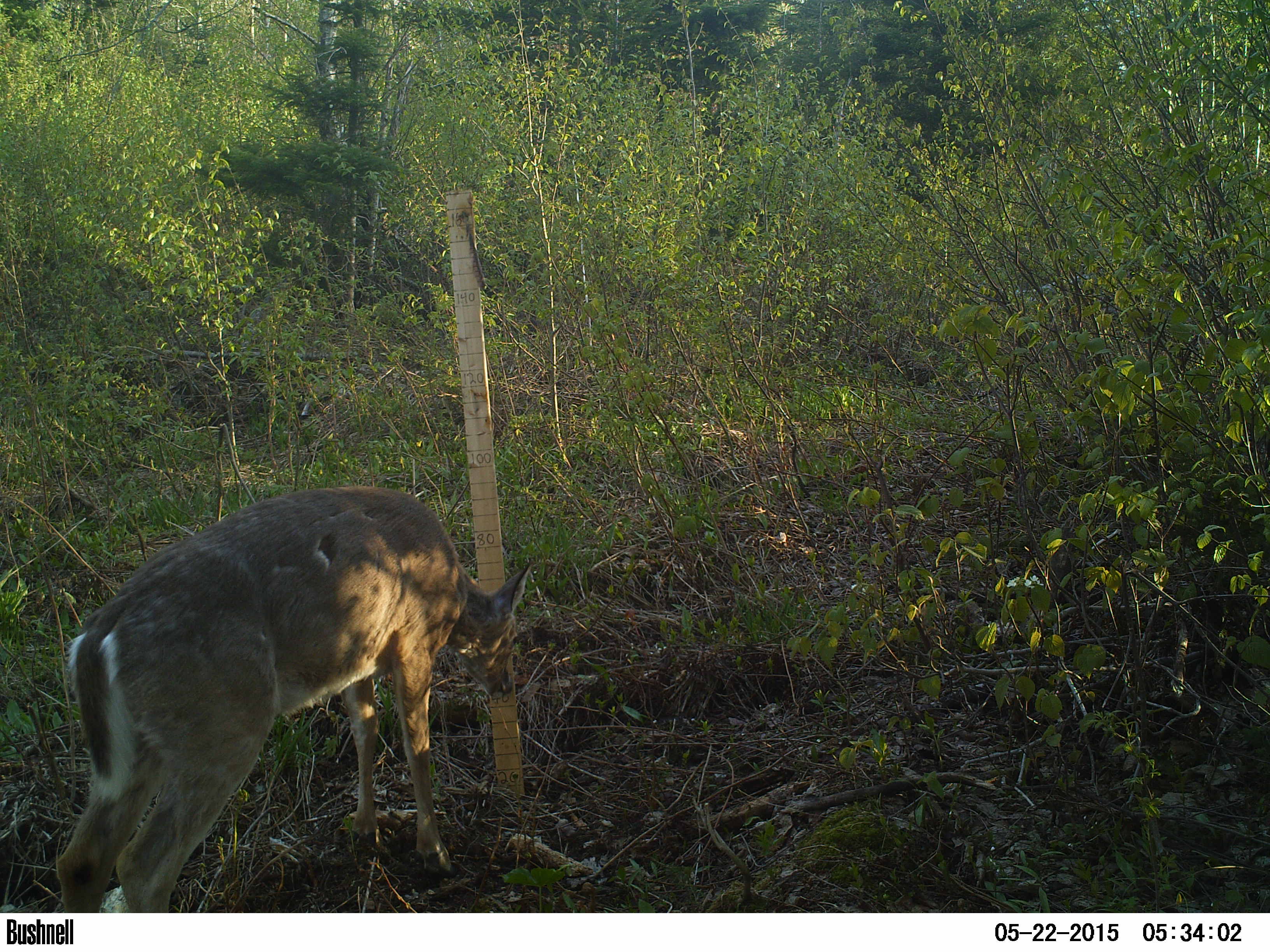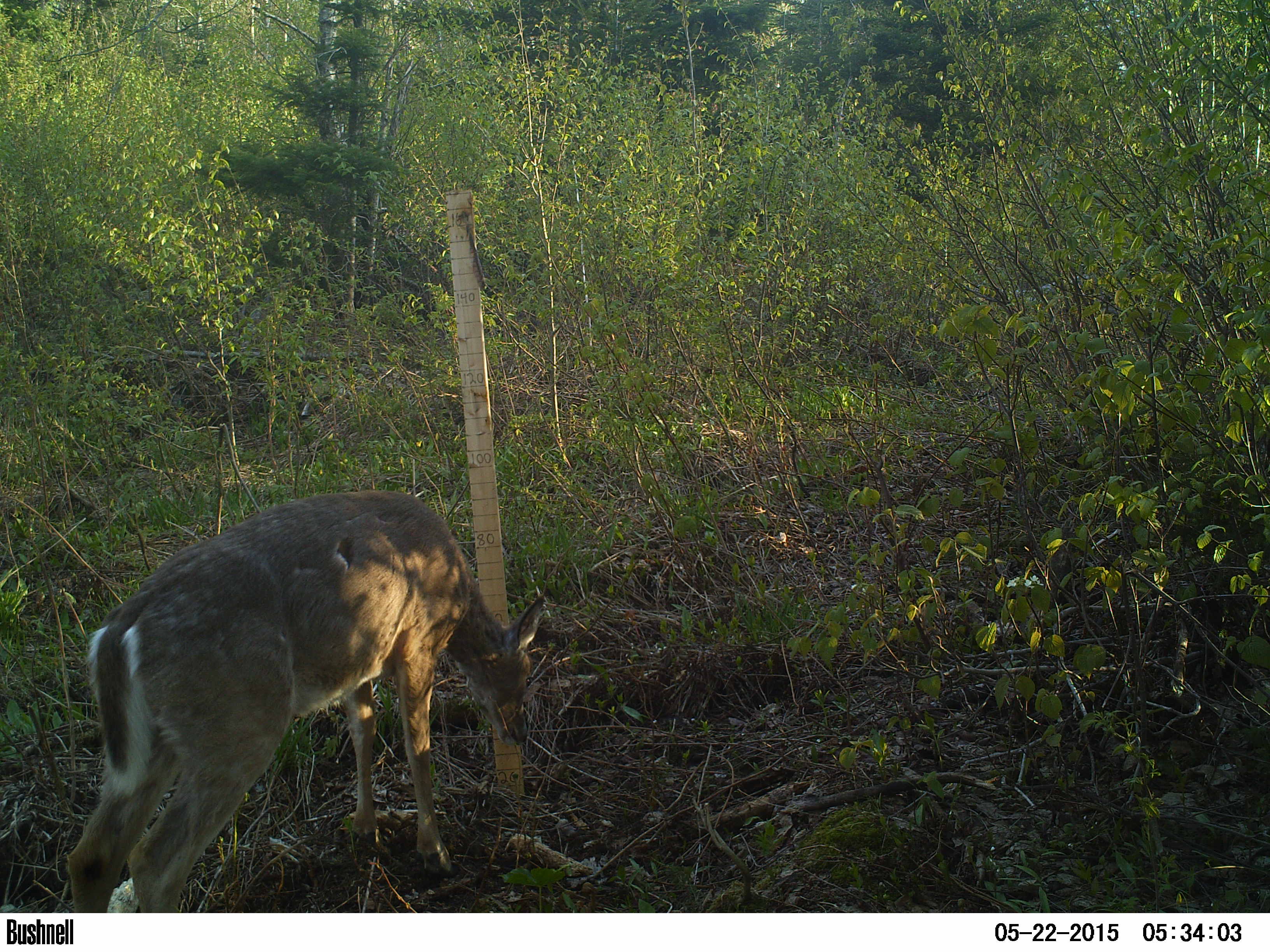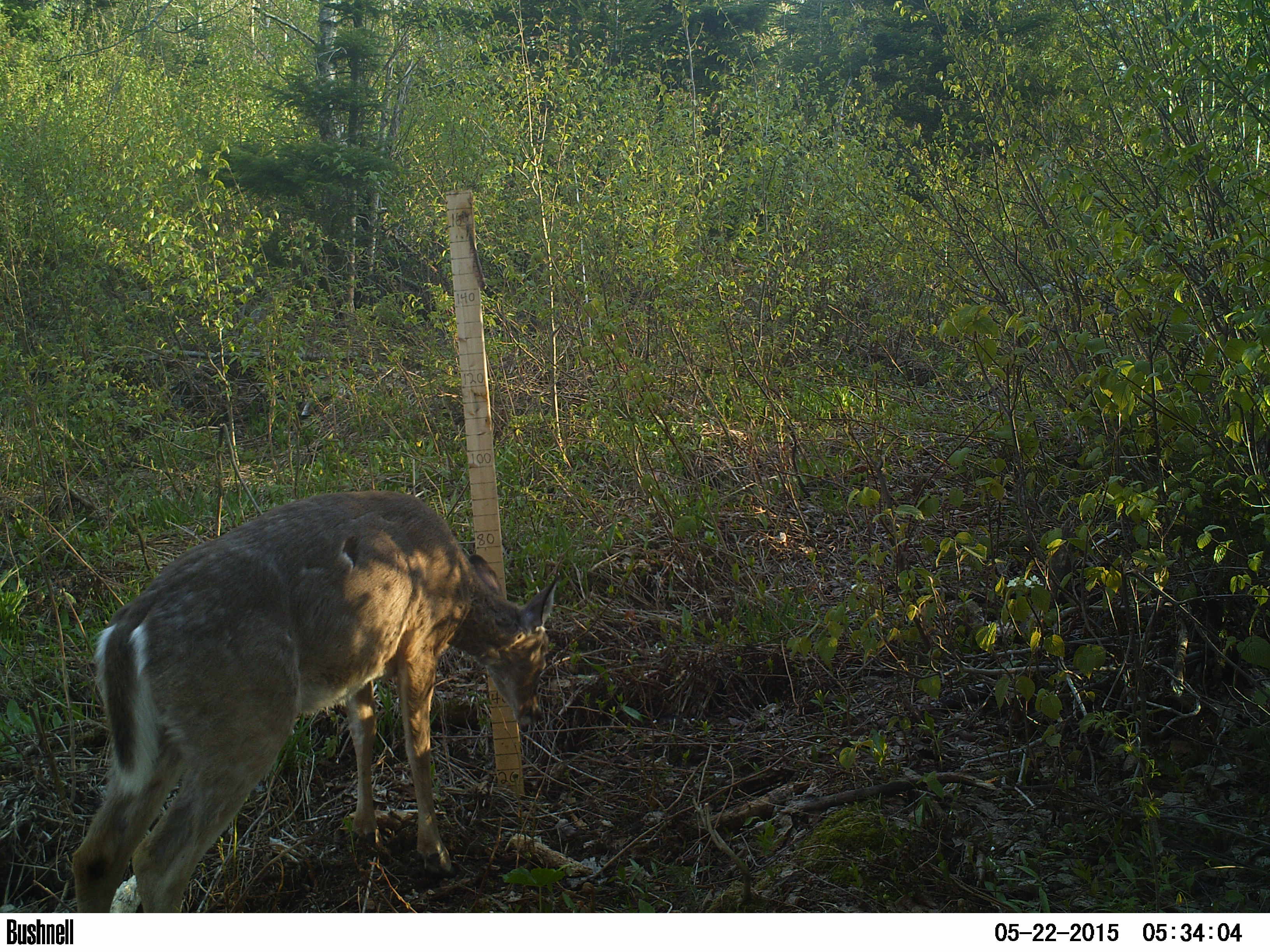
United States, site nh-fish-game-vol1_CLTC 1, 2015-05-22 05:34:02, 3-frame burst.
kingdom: Animalia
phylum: Chordata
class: Mammalia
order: Artiodactyla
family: Cervidae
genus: Odocoileus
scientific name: Odocoileus virginianus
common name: white-tailed deer